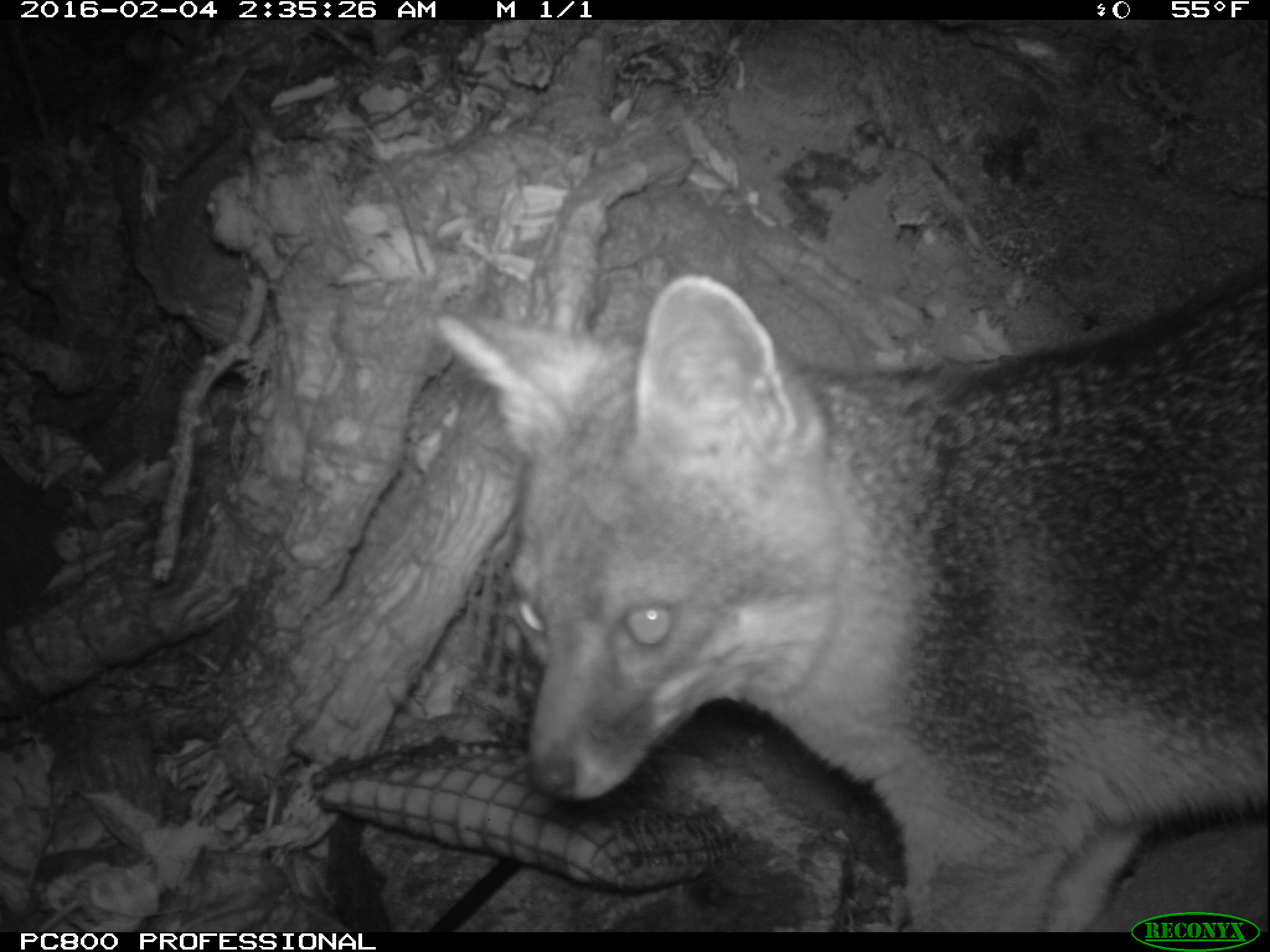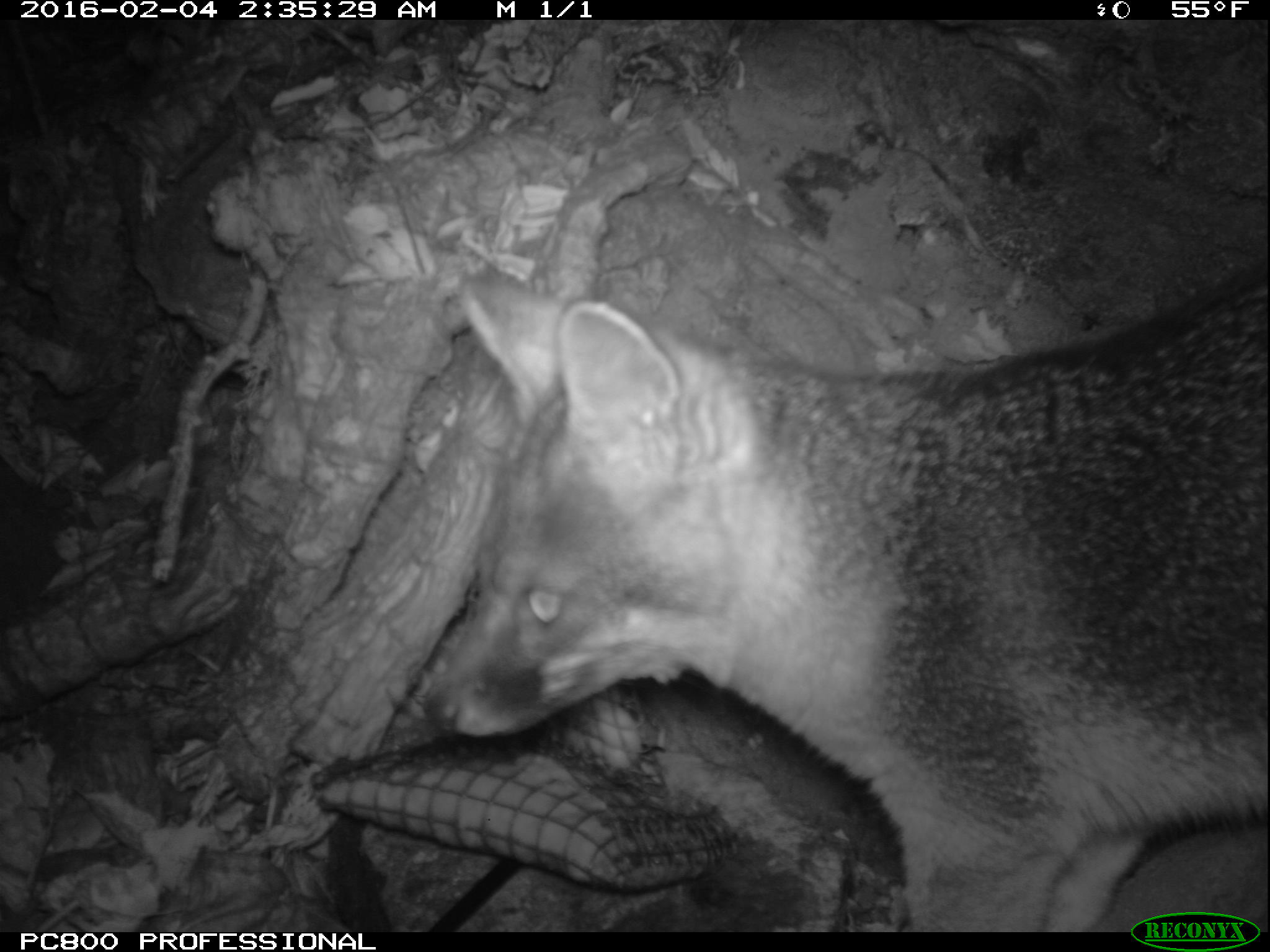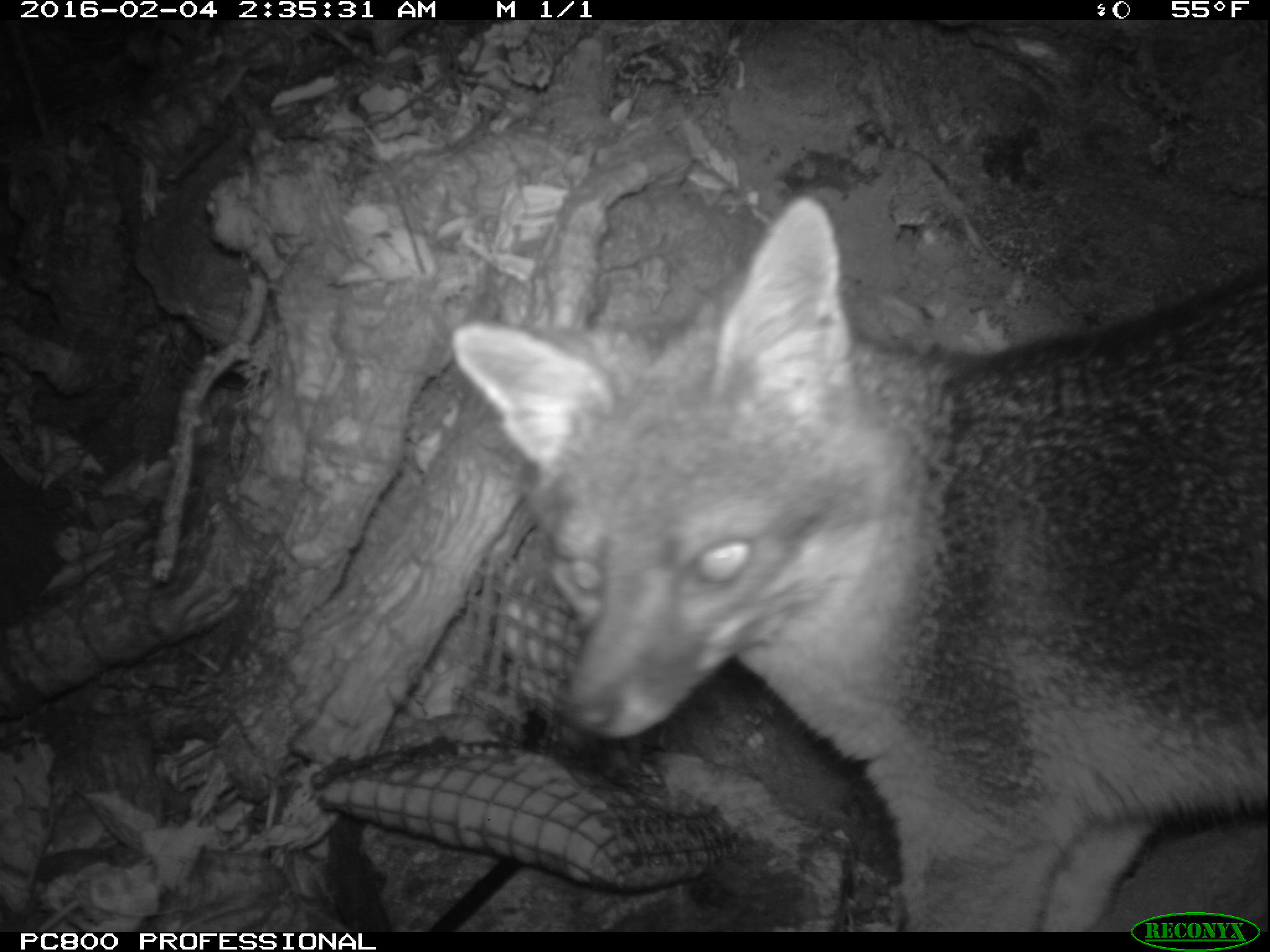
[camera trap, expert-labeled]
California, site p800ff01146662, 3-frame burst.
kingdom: Animalia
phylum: Chordata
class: Mammalia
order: Carnivora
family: Canidae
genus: Urocyon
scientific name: Urocyon littoralis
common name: island fox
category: fox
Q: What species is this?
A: Fox (island fox) (Urocyon littoralis).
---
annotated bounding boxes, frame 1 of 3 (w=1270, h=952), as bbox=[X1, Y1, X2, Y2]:
fox: bbox=[432, 274, 1268, 932]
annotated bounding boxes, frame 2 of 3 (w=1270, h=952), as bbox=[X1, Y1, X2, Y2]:
fox: bbox=[422, 263, 1269, 931]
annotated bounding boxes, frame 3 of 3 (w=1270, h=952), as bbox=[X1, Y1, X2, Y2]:
fox: bbox=[450, 195, 1268, 932]